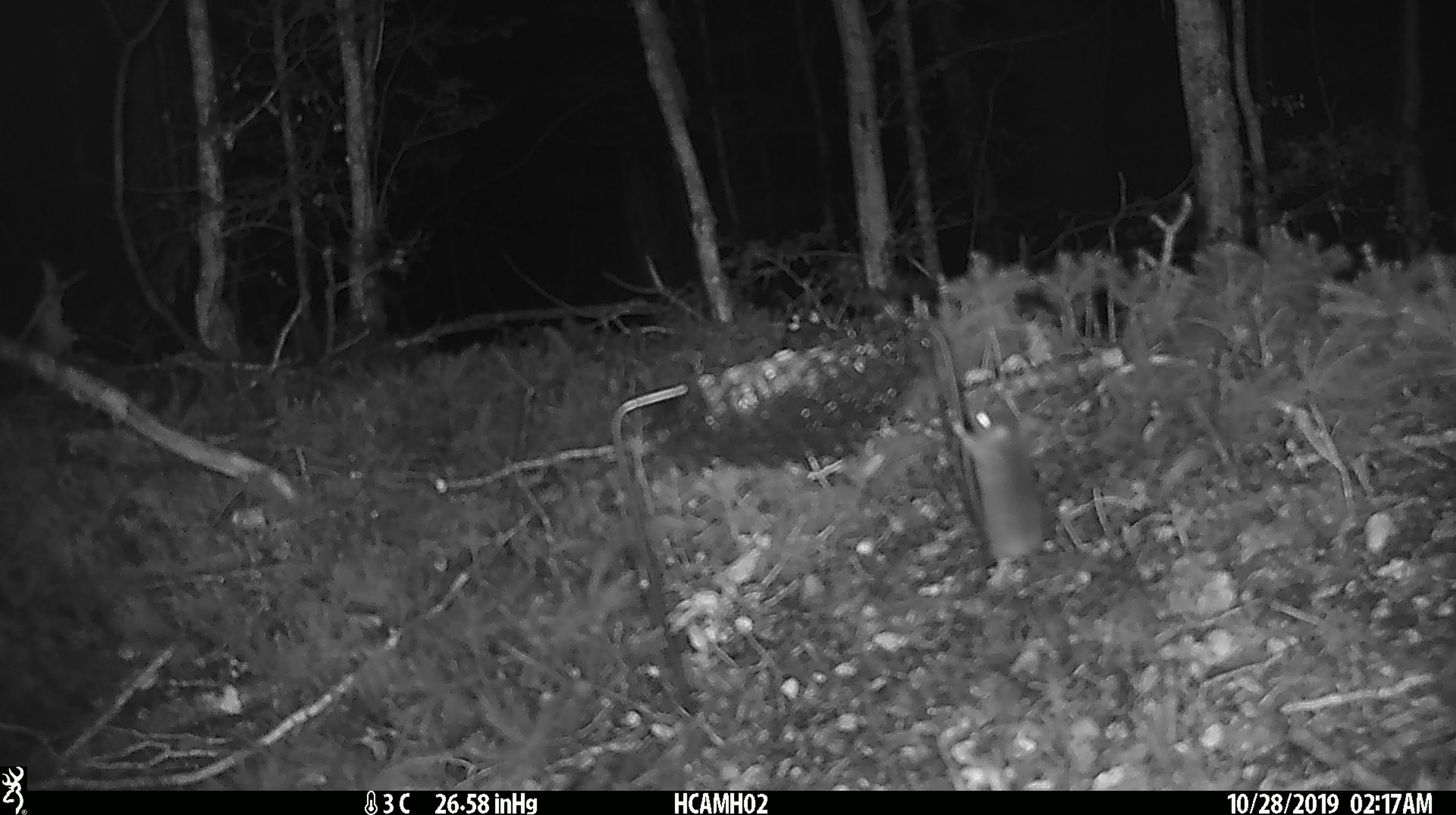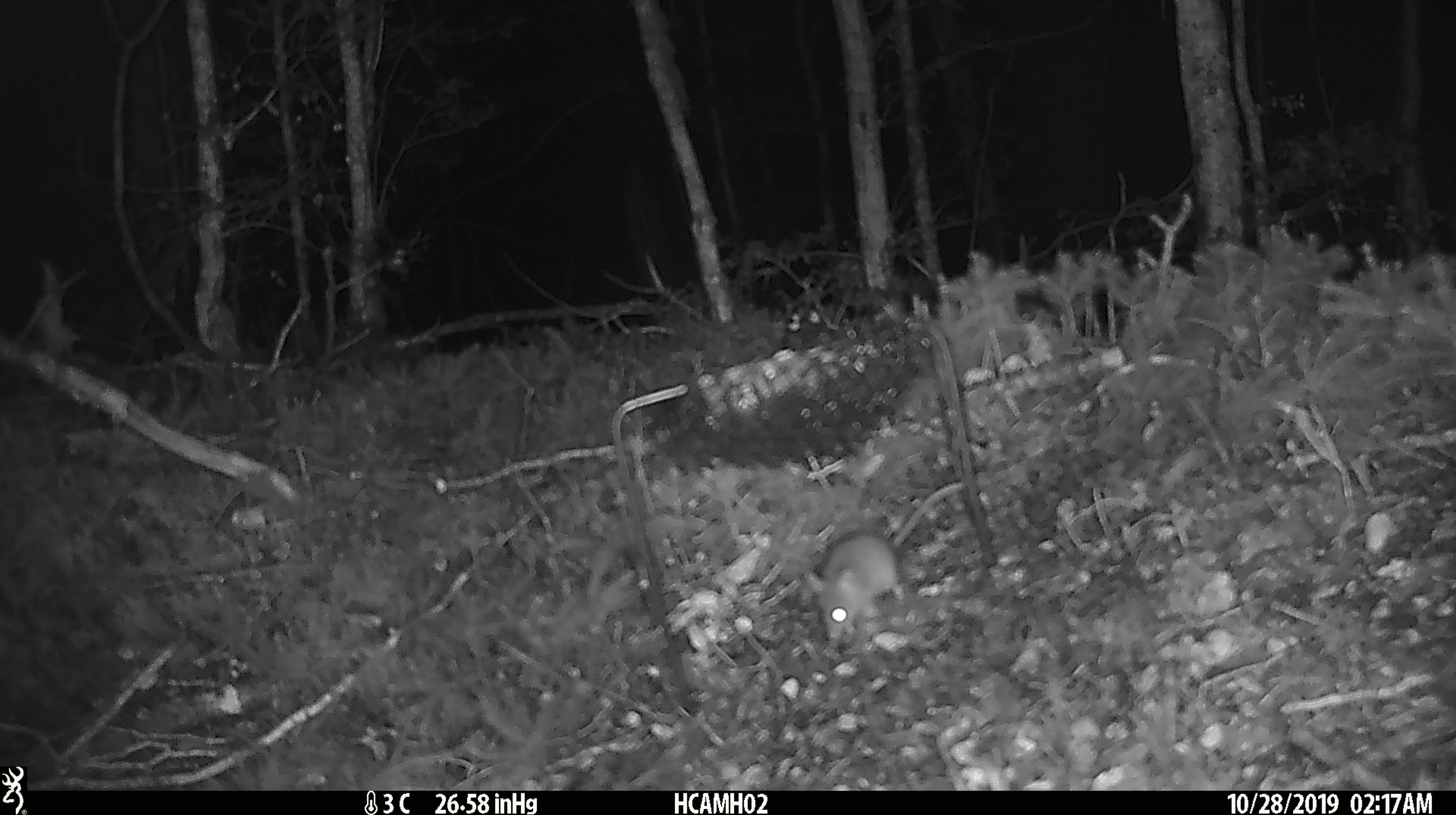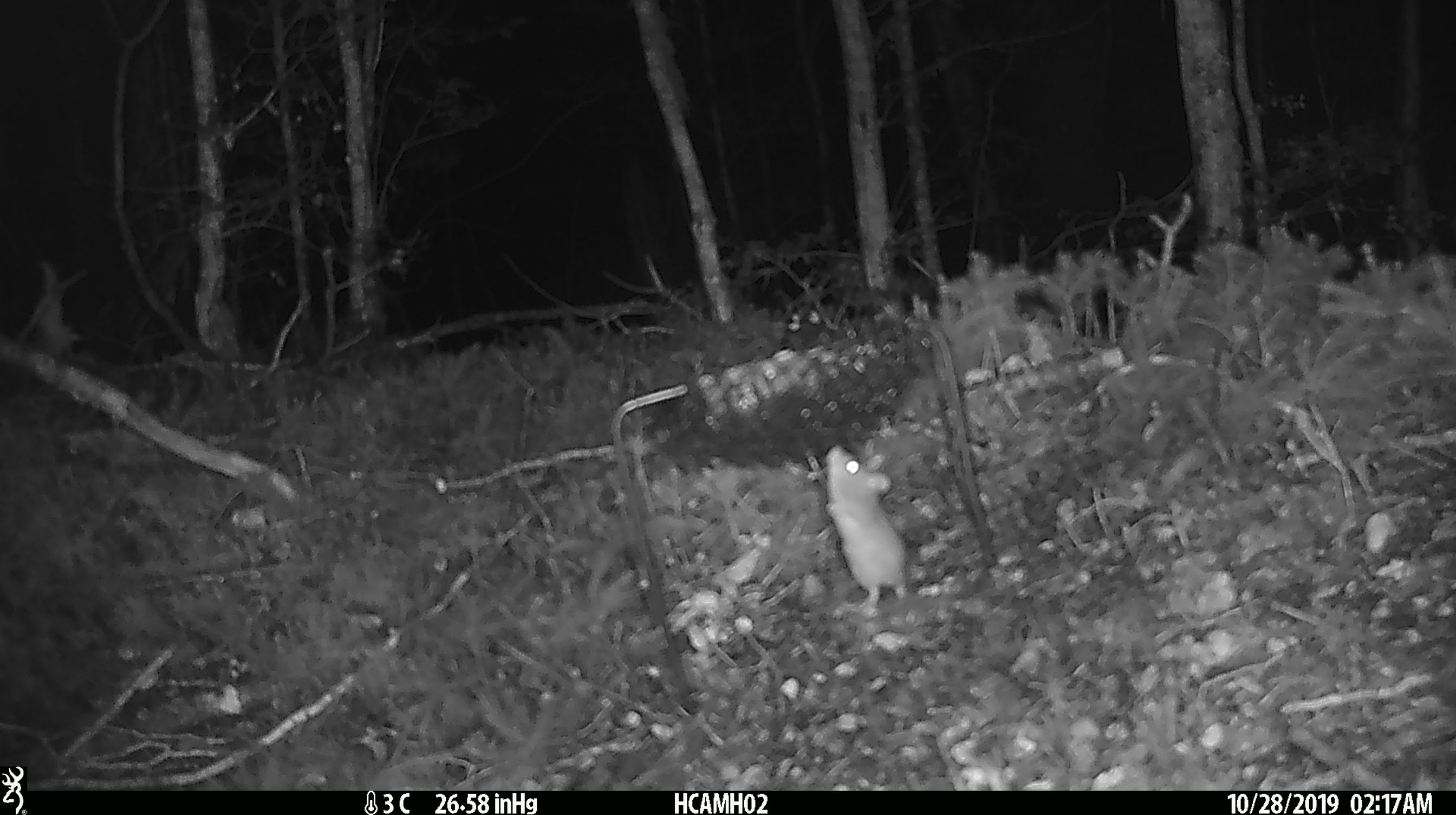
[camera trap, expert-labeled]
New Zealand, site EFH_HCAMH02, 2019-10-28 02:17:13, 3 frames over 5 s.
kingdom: Animalia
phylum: Chordata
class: Mammalia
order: Rodentia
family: Muridae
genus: Mus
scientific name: Mus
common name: mouse